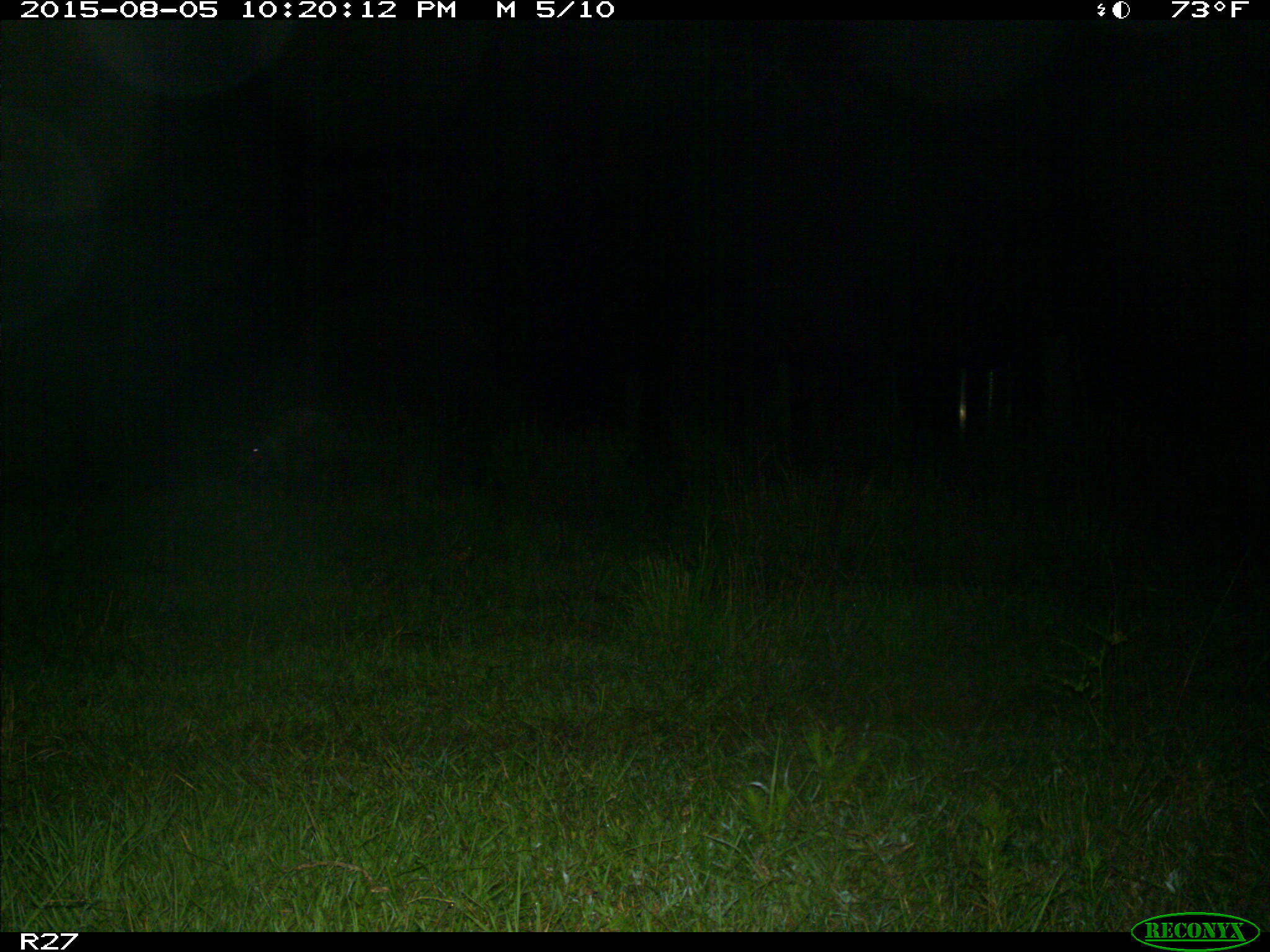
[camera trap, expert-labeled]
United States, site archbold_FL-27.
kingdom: Animalia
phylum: Chordata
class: Mammalia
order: Artiodactyla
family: Suidae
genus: Sus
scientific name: Sus scrofa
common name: wild boar